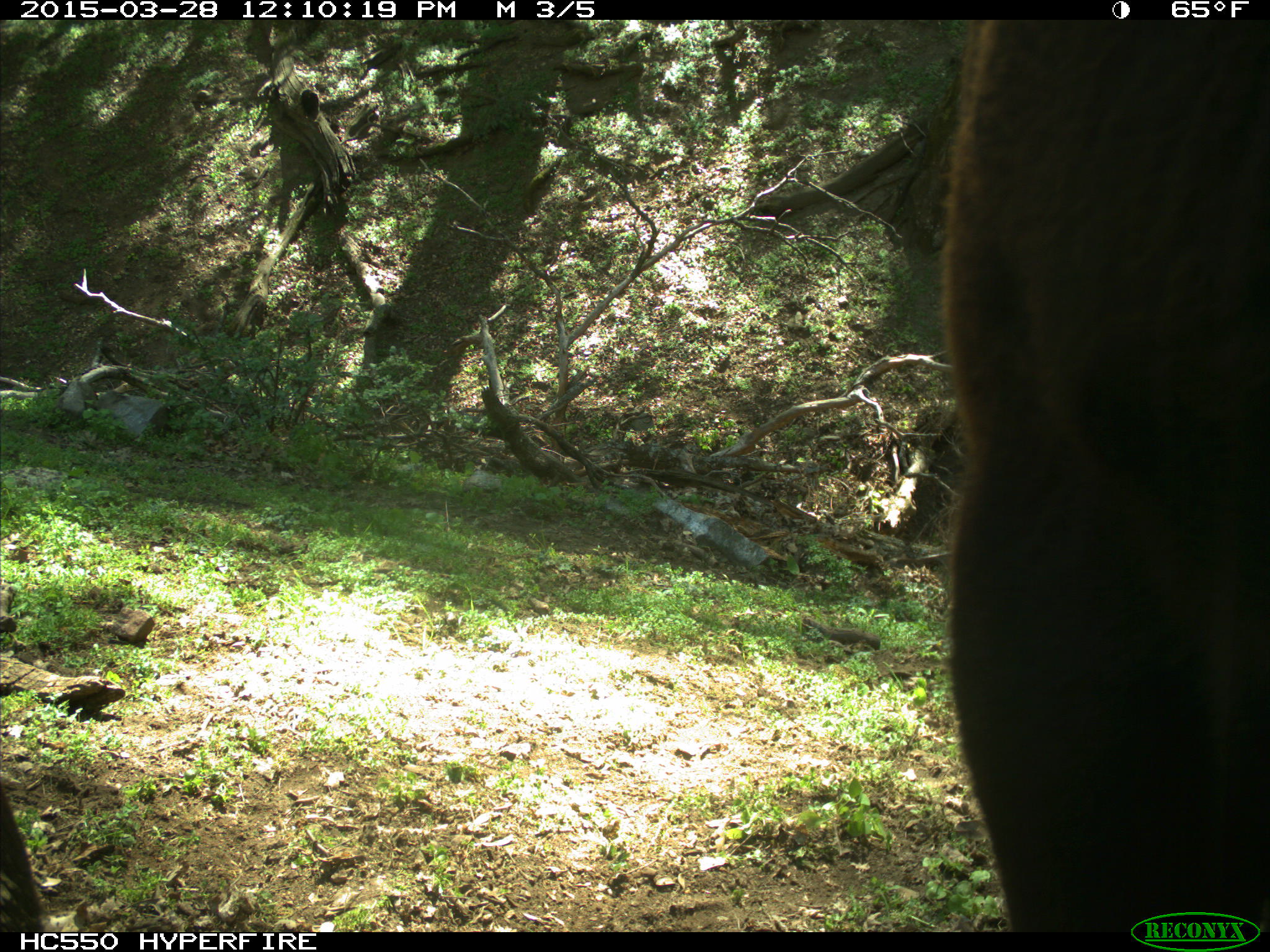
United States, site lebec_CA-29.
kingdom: Animalia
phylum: Chordata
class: Mammalia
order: Artiodactyla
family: Bovidae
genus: Bos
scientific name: Bos taurus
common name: domestic cow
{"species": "Bos taurus (domestic cow)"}